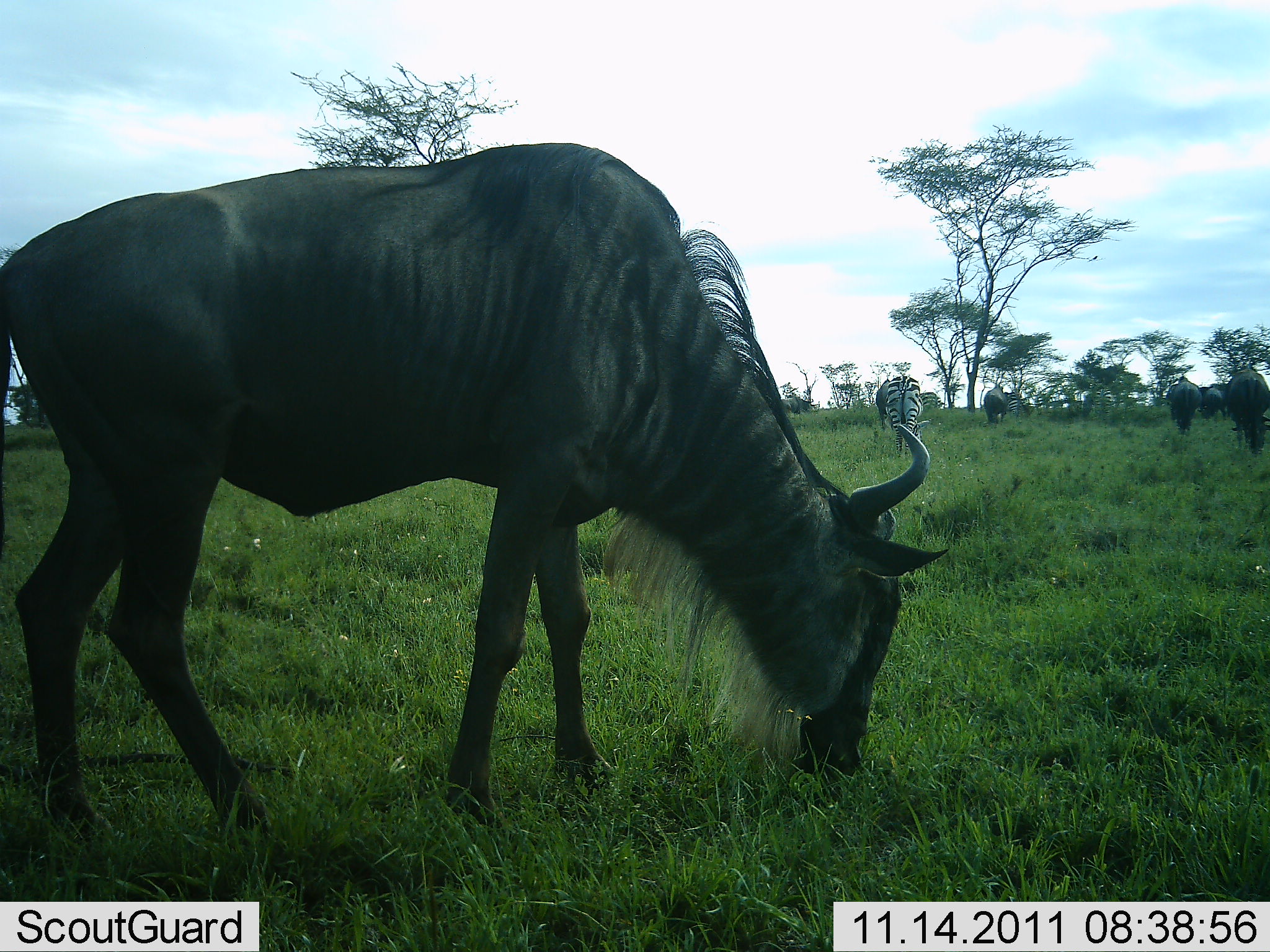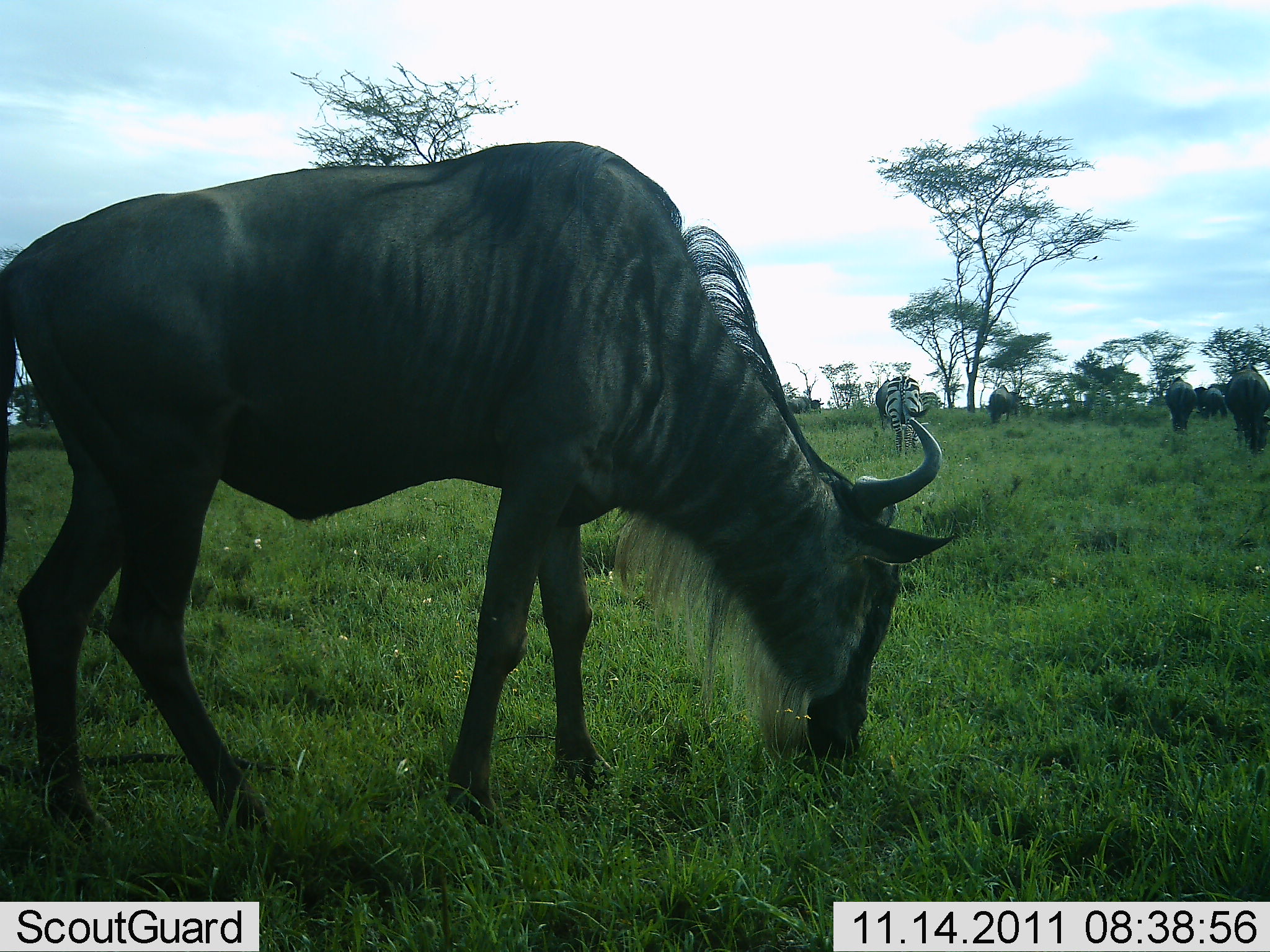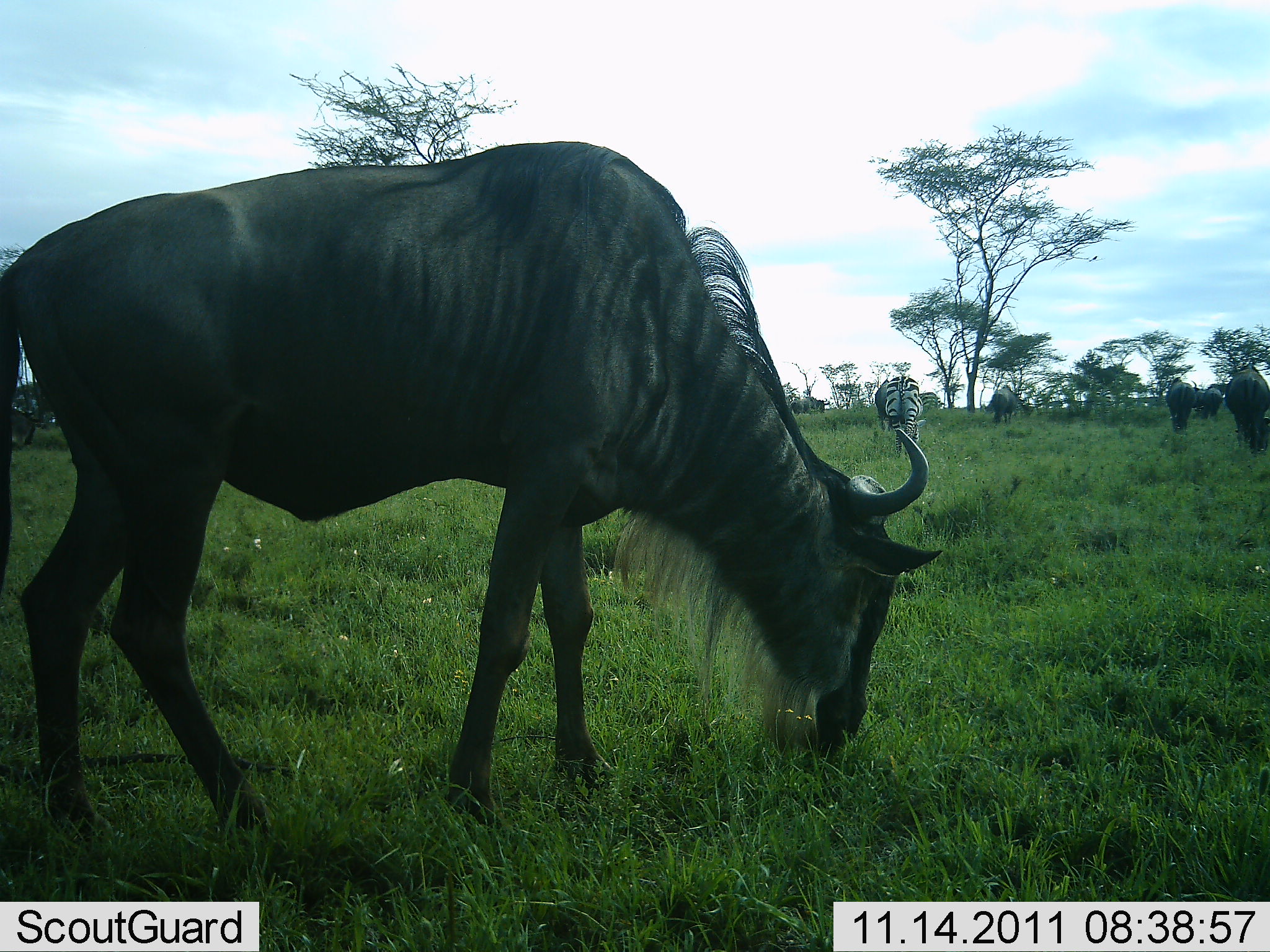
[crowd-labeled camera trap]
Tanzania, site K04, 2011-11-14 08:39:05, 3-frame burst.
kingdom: Animalia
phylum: Chordata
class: Mammalia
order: Artiodactyla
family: Bovidae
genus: Connochaetes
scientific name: Connochaetes taurinus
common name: blue wildebeest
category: wildebeest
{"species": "wildebeest (blue wildebeest) (Connochaetes taurinus)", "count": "5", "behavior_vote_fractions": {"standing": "8%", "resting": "0%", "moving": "23%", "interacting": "0%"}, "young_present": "0%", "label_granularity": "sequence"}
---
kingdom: Animalia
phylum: Chordata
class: Mammalia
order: Perissodactyla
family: Equidae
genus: Equus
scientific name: Equus quagga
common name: plains zebra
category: zebra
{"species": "zebra (plains zebra) (Equus quagga)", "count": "1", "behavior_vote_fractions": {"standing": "18%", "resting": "0%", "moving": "9%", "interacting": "0%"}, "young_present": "0%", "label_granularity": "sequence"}